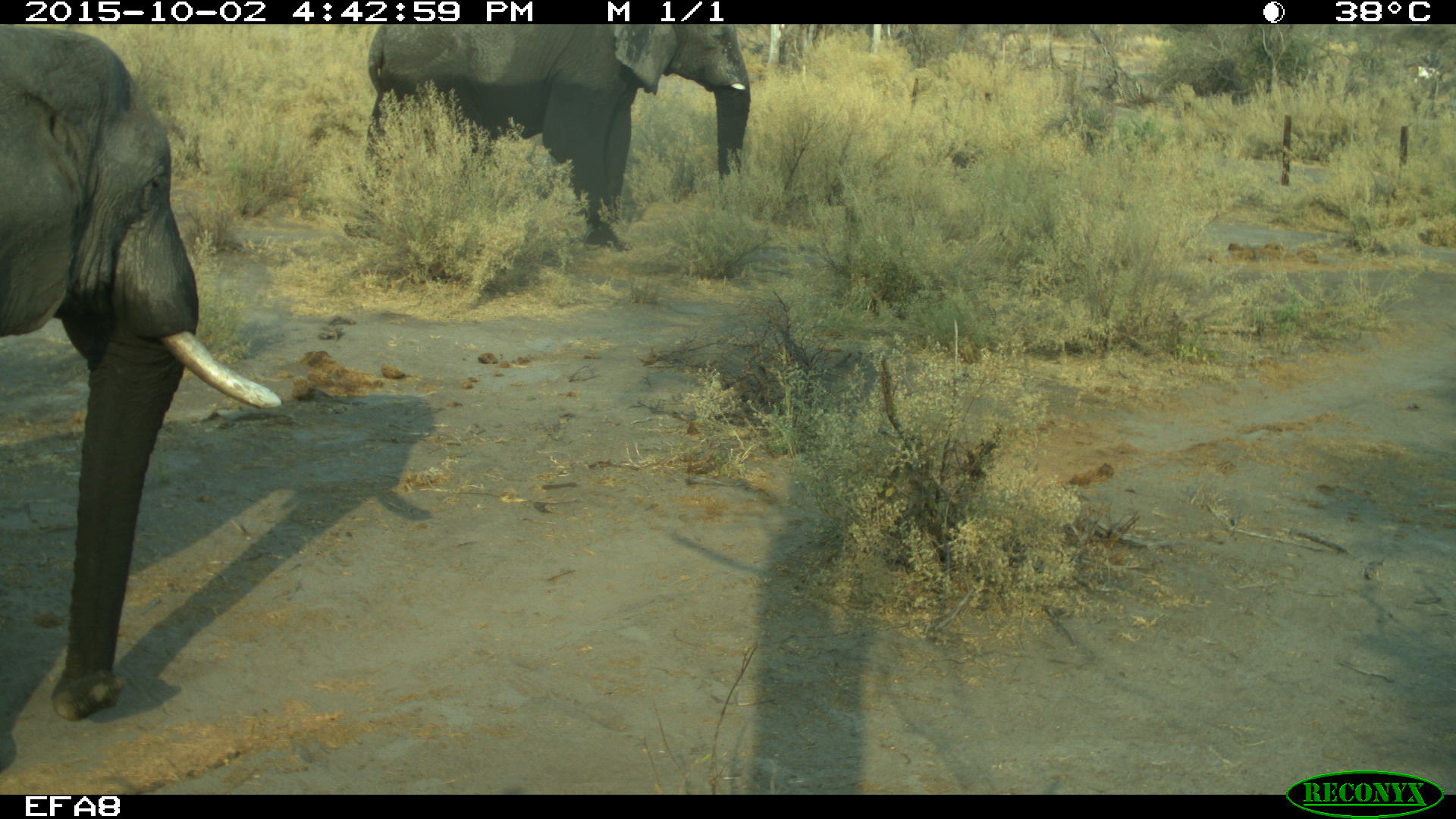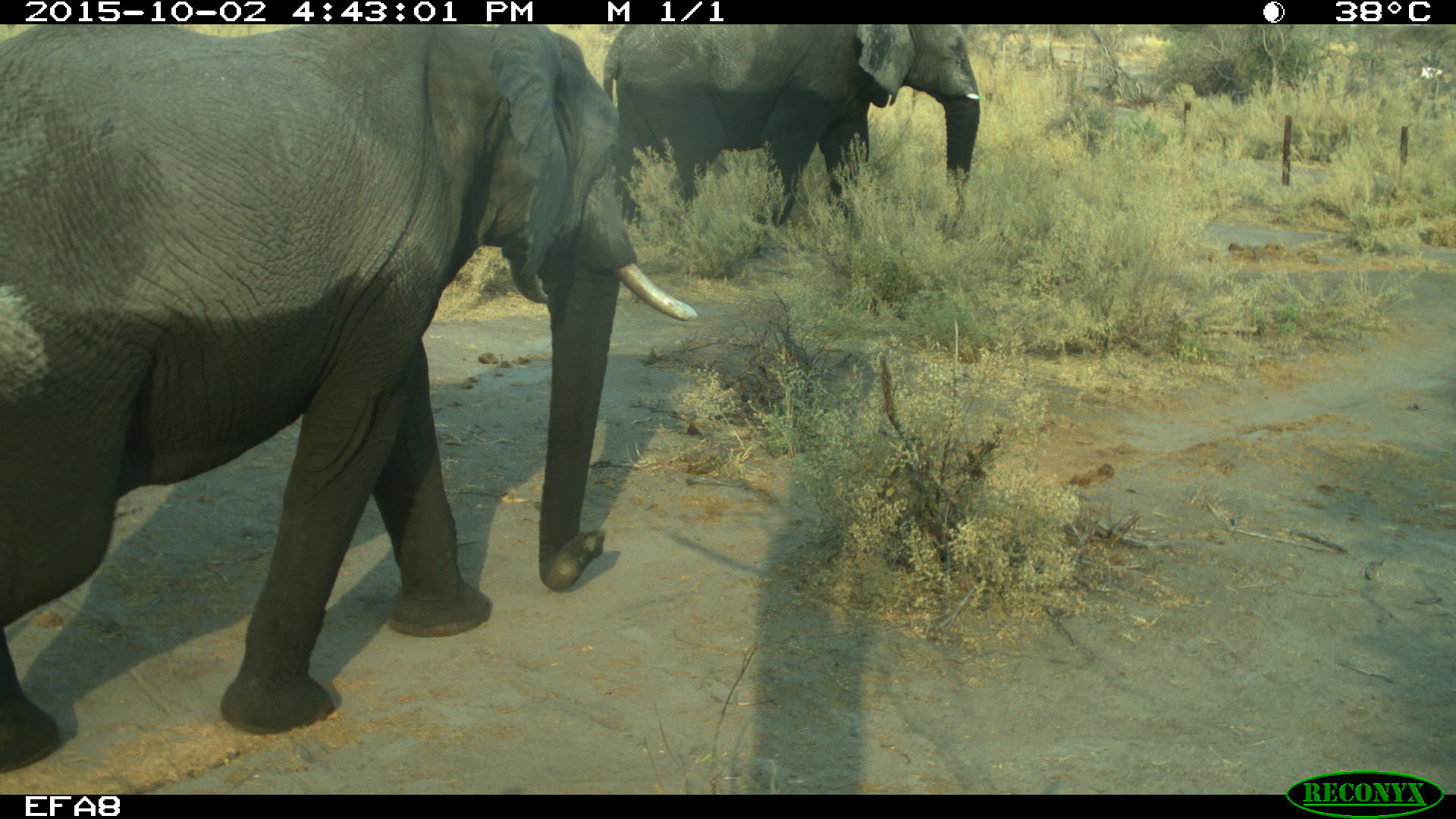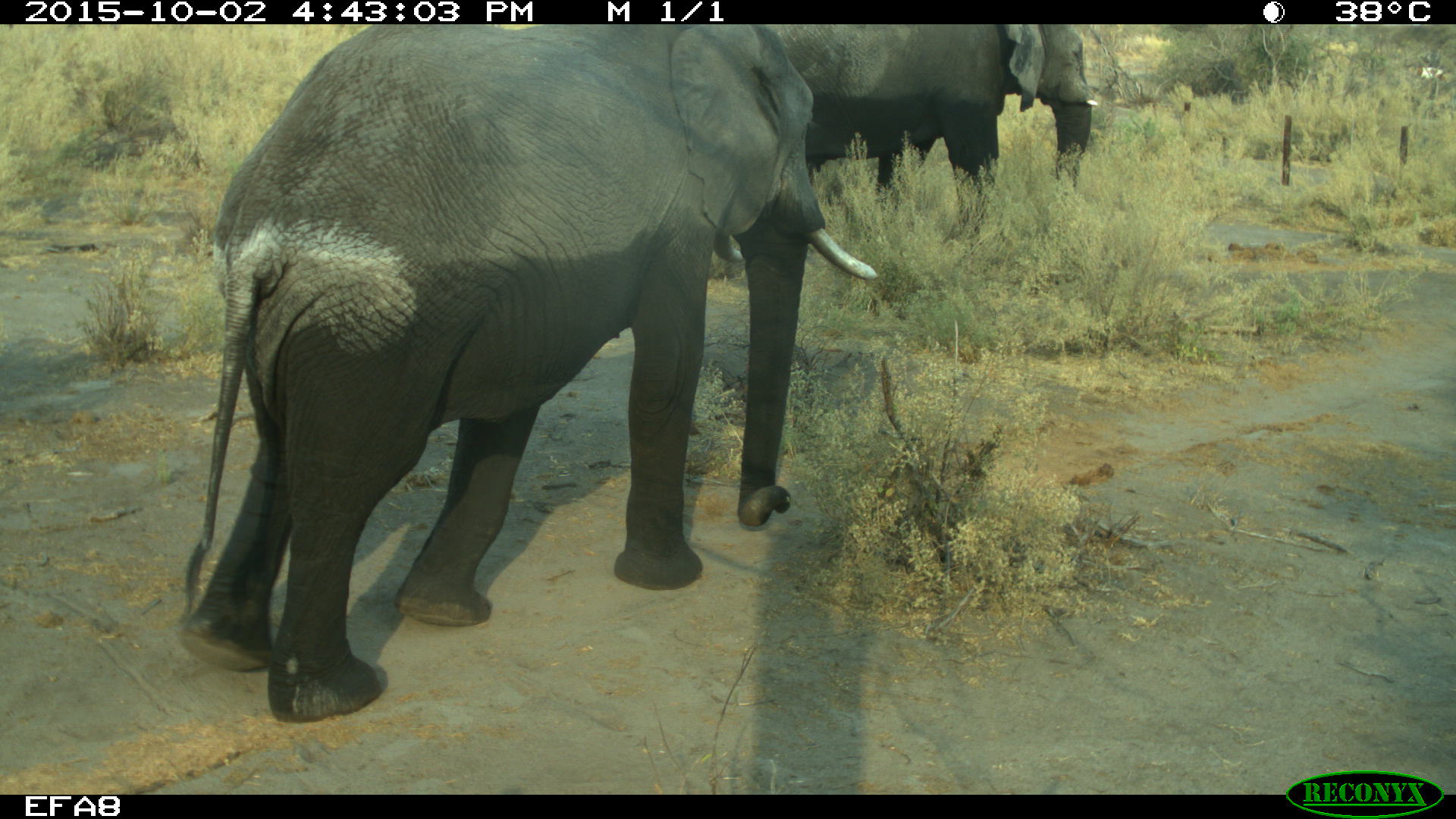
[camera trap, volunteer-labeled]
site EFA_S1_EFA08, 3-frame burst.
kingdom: Animalia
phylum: Chordata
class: Mammalia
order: Proboscidea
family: Elephantidae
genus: Loxodonta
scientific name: Loxodonta africana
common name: african bush elephant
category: elephant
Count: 2.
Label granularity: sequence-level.